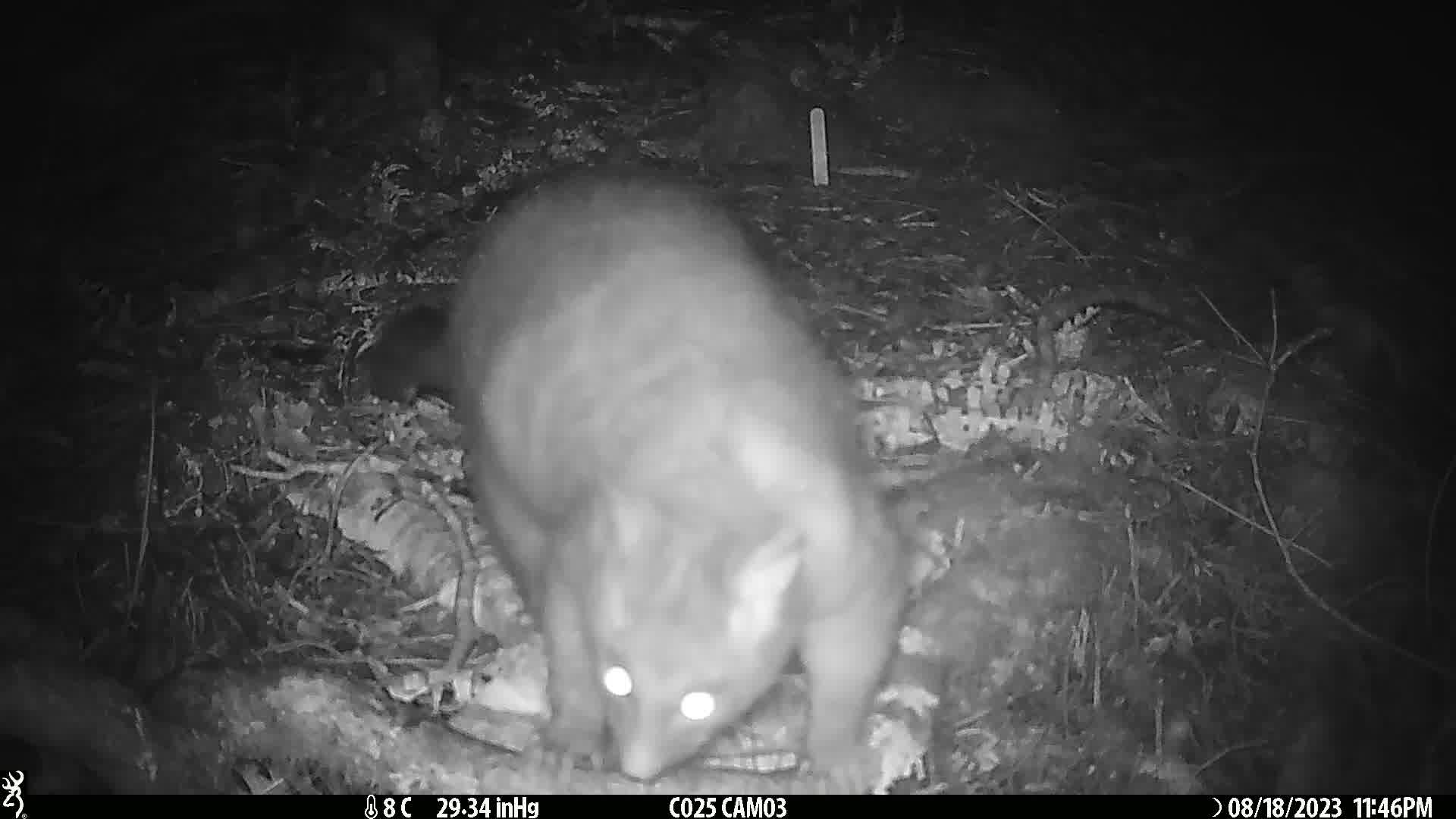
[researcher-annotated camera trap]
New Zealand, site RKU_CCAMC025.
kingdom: Animalia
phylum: Chordata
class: Mammalia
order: Diprotodontia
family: Phalangeridae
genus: Trichosurus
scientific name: Trichosurus vulpecula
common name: common brushtail possum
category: possum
Possum (common brushtail possum) (Trichosurus vulpecula).